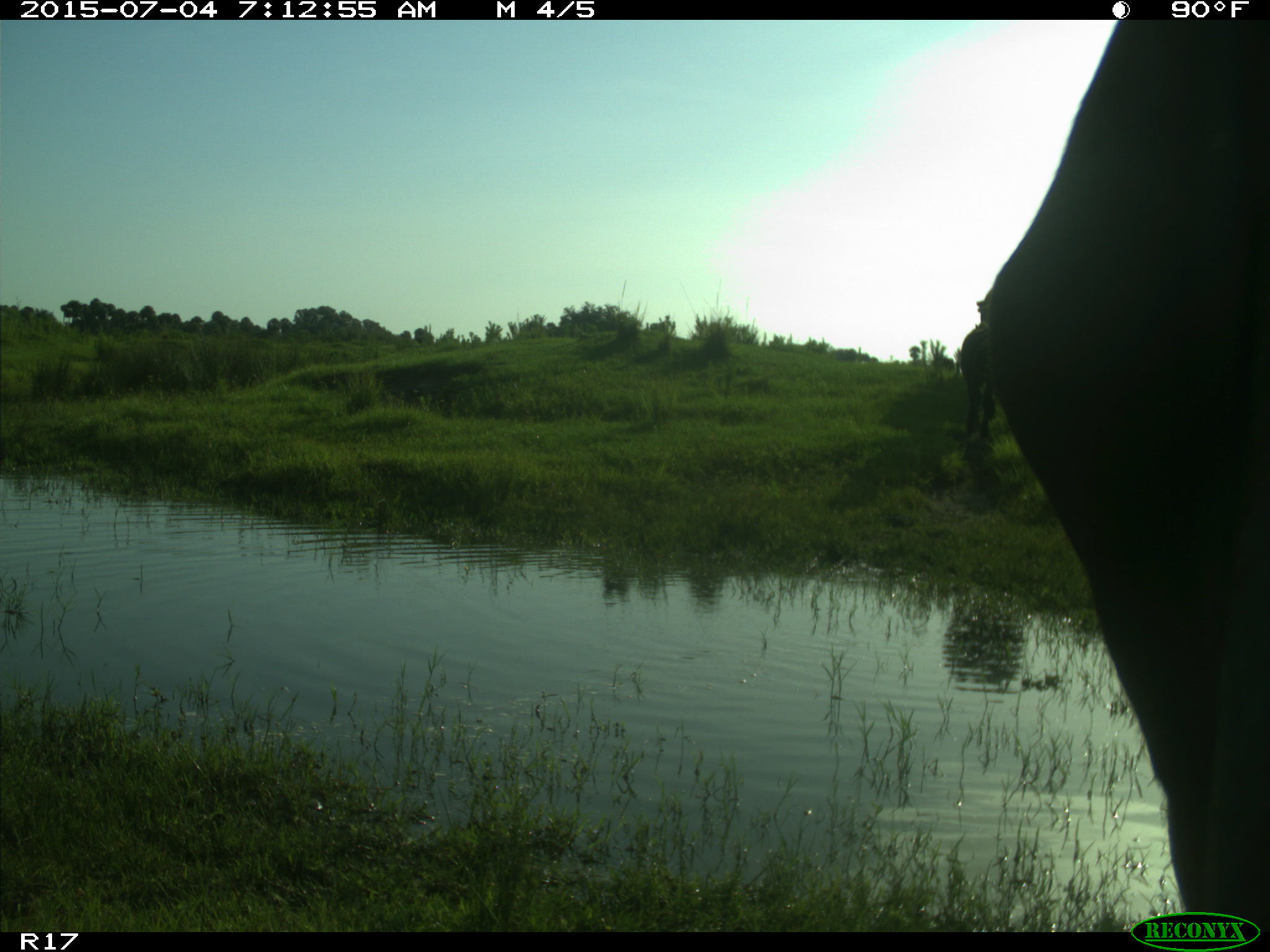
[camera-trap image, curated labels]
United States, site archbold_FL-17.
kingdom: Animalia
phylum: Chordata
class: Mammalia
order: Artiodactyla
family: Bovidae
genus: Bos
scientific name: Bos taurus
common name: domestic cow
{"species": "Bos taurus (domestic cow)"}